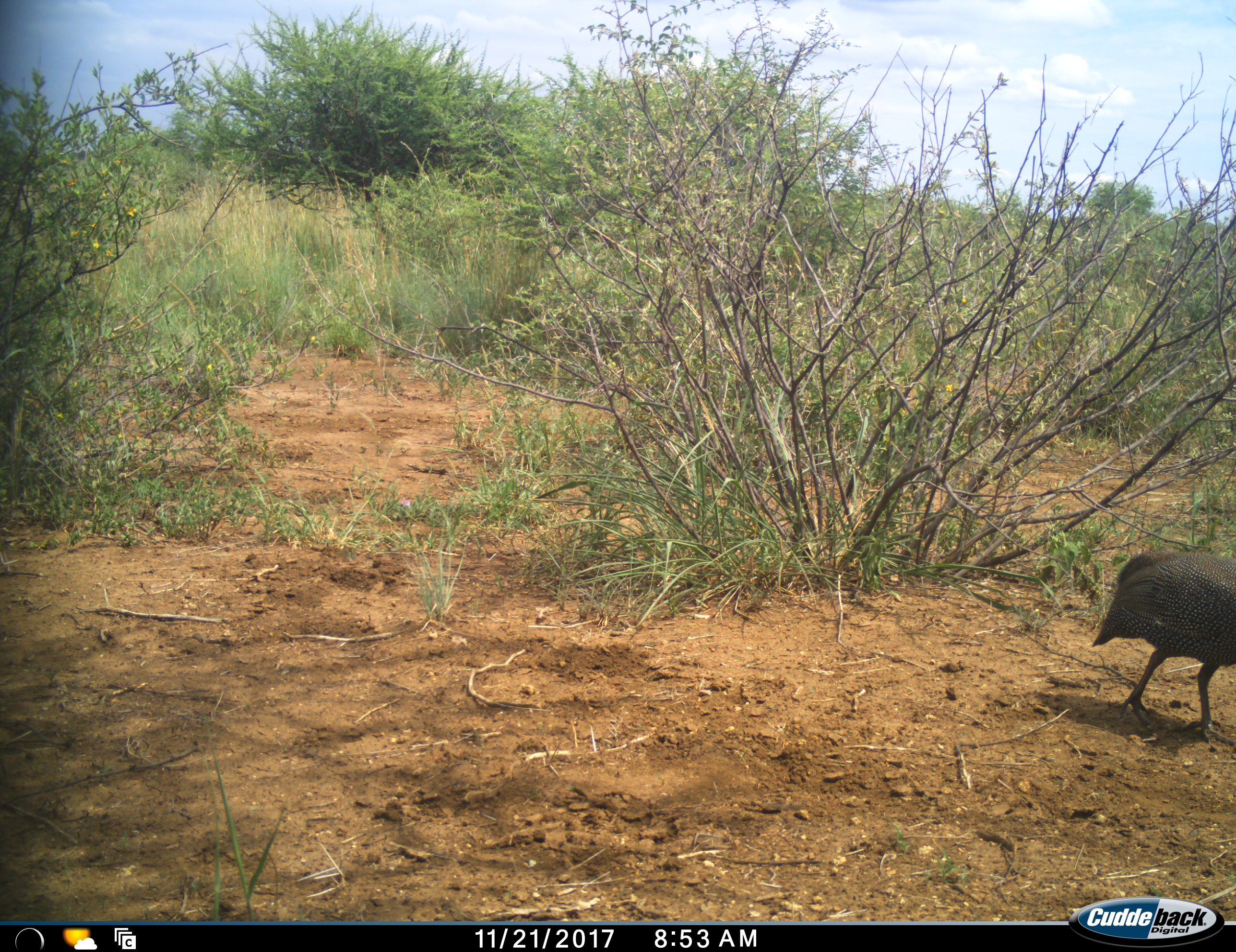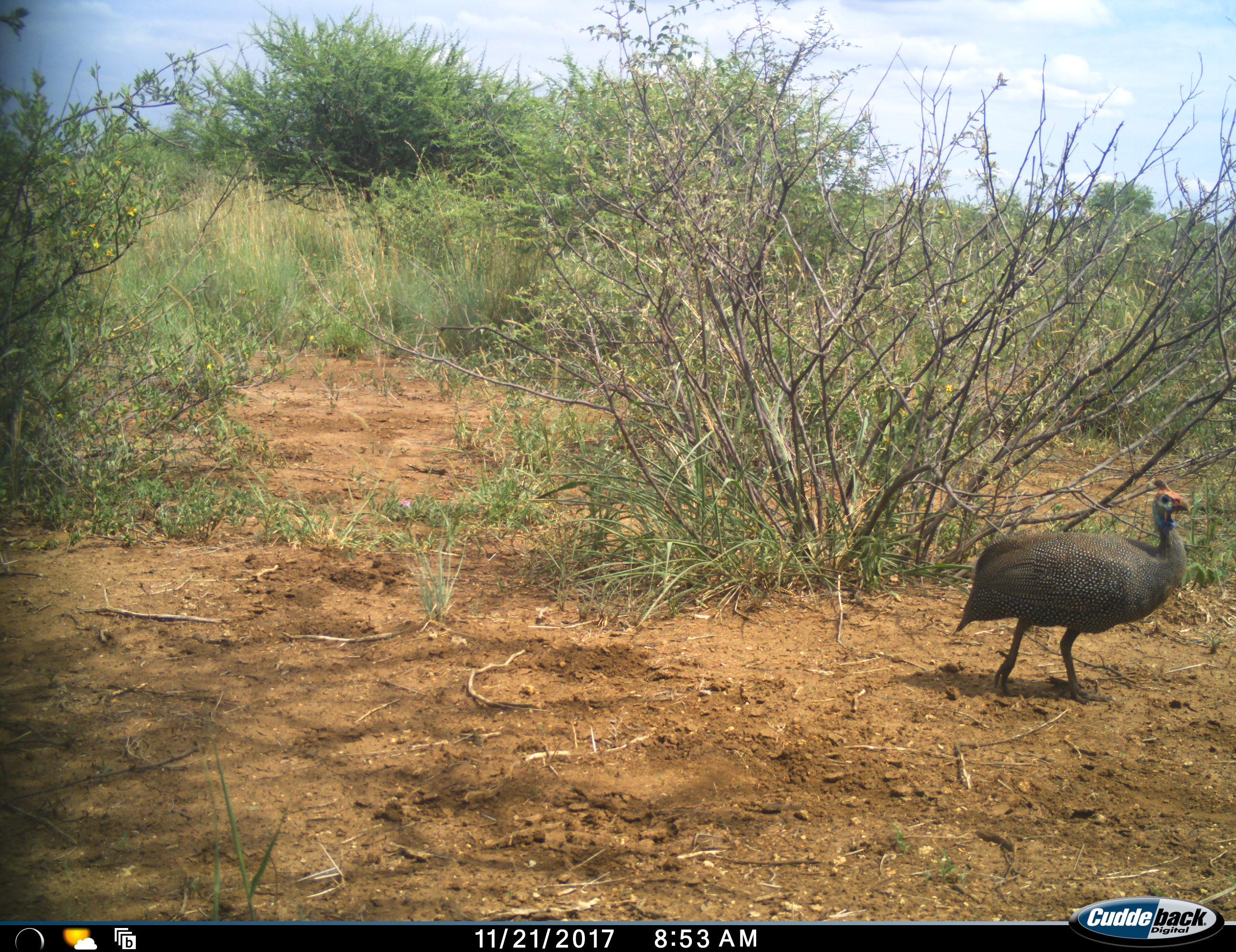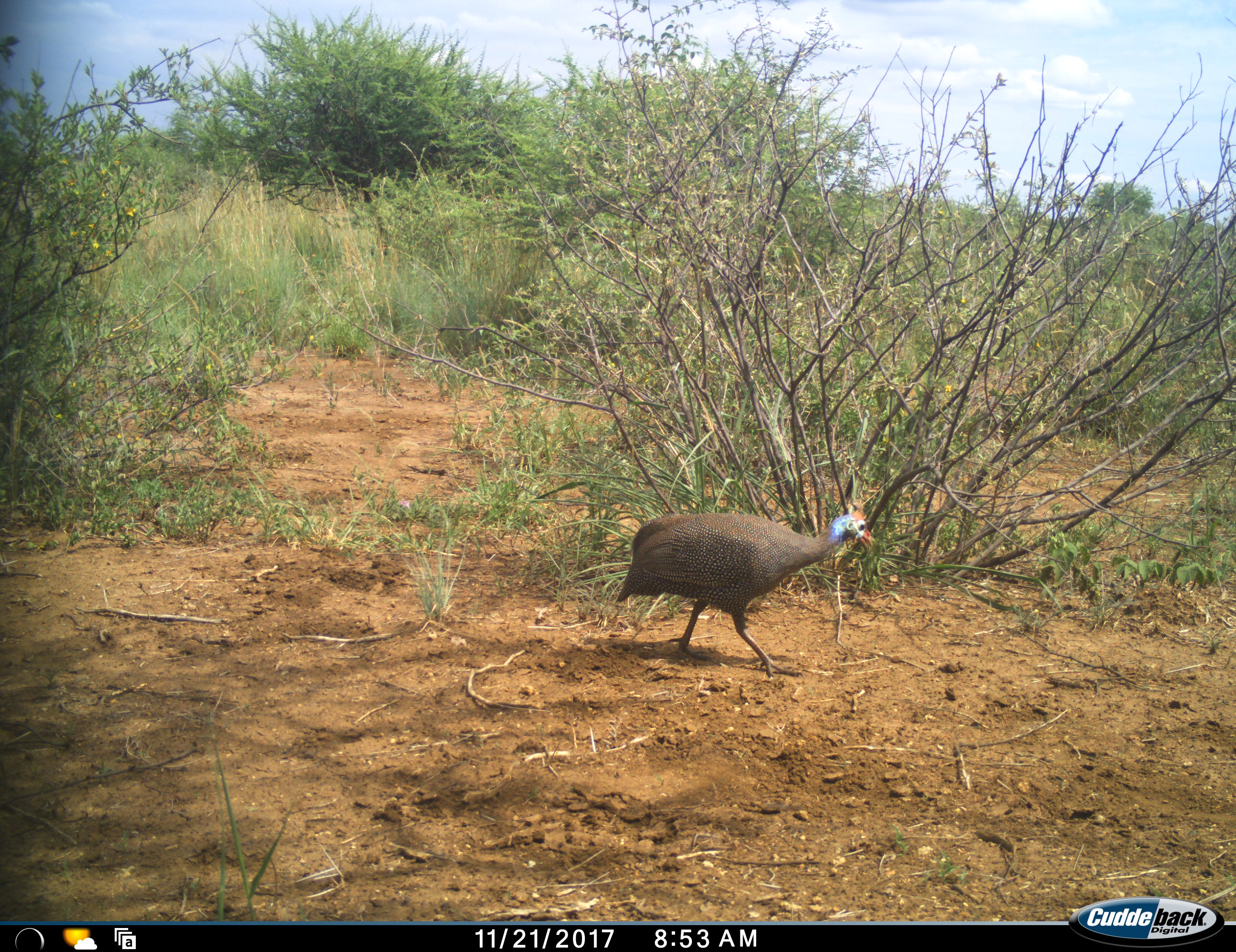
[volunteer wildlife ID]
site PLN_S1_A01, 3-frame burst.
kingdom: Animalia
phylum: Chordata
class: Aves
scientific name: Aves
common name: bird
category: birdother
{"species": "birdother (bird) (Aves)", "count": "1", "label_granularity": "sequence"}